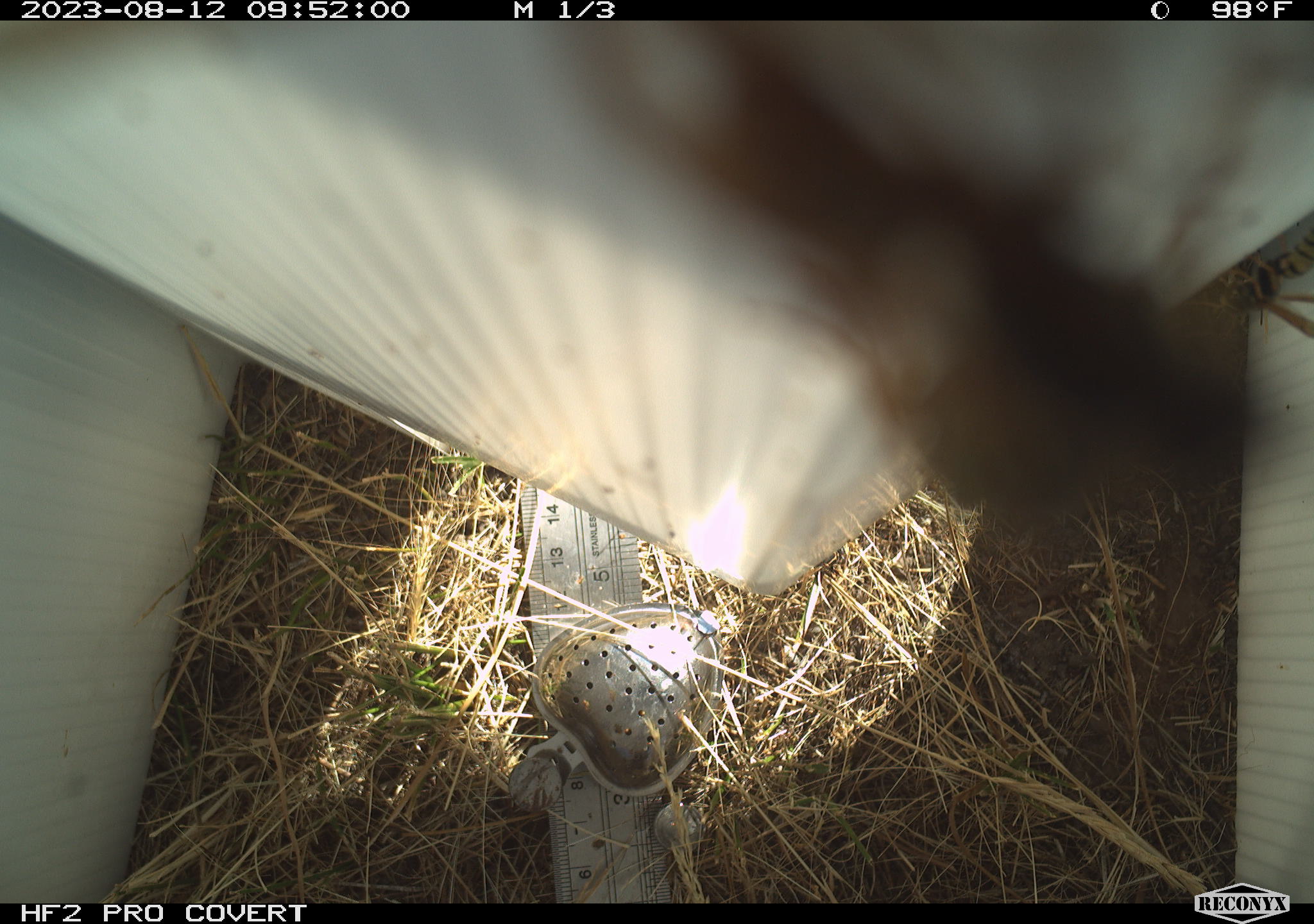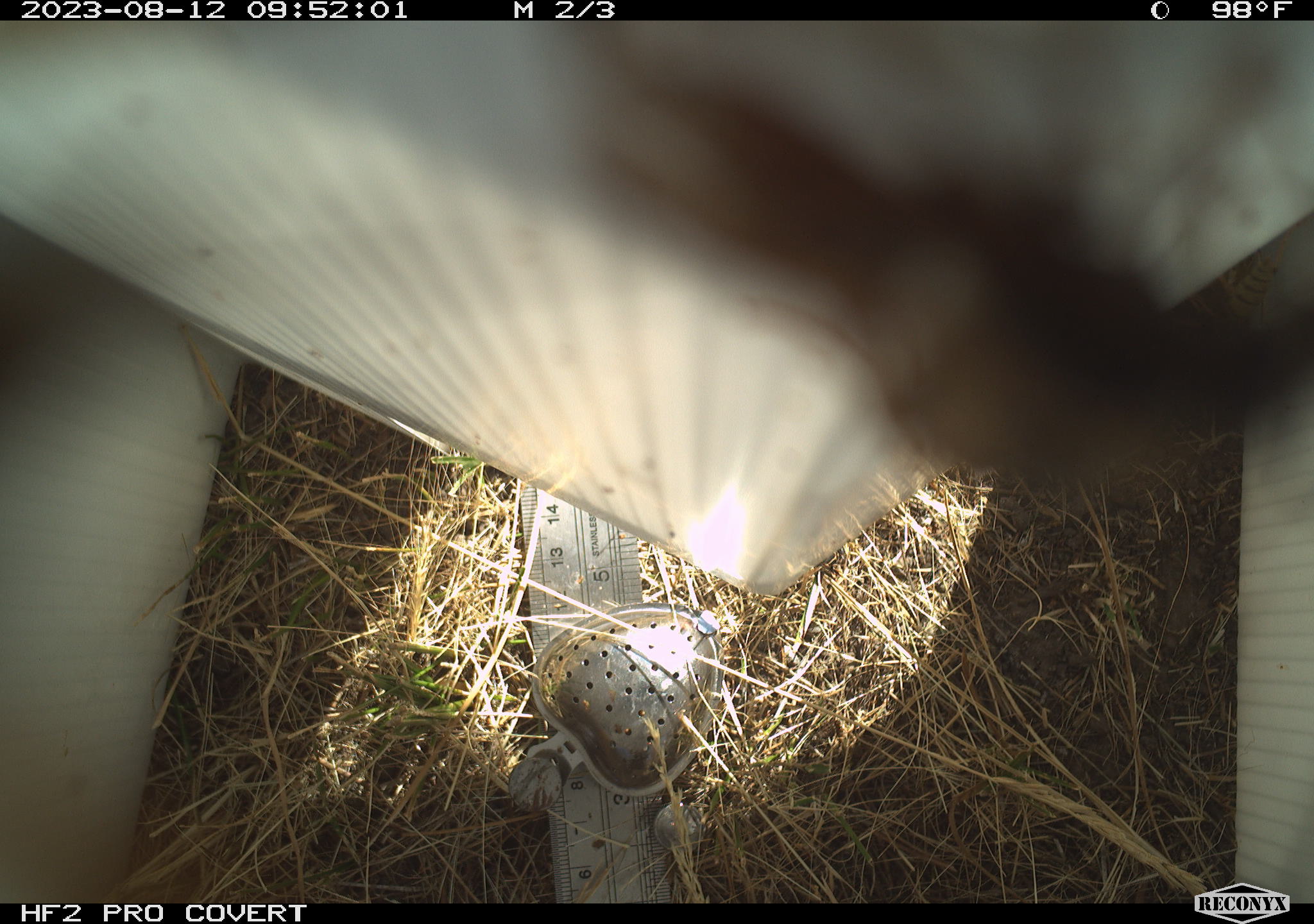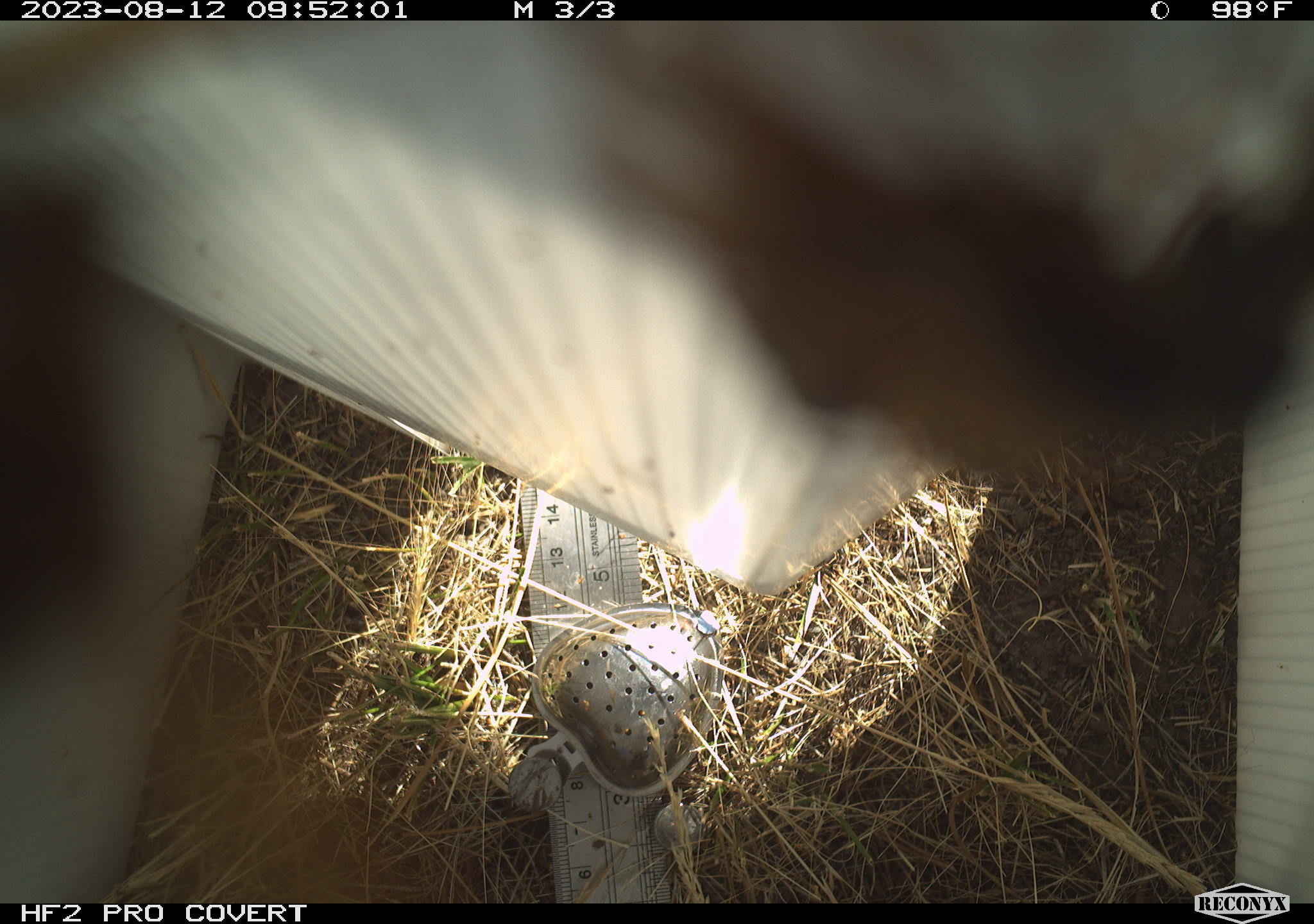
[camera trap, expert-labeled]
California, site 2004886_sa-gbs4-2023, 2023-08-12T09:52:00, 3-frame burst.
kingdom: Animalia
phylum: Arthropoda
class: Insecta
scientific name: Insecta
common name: insect